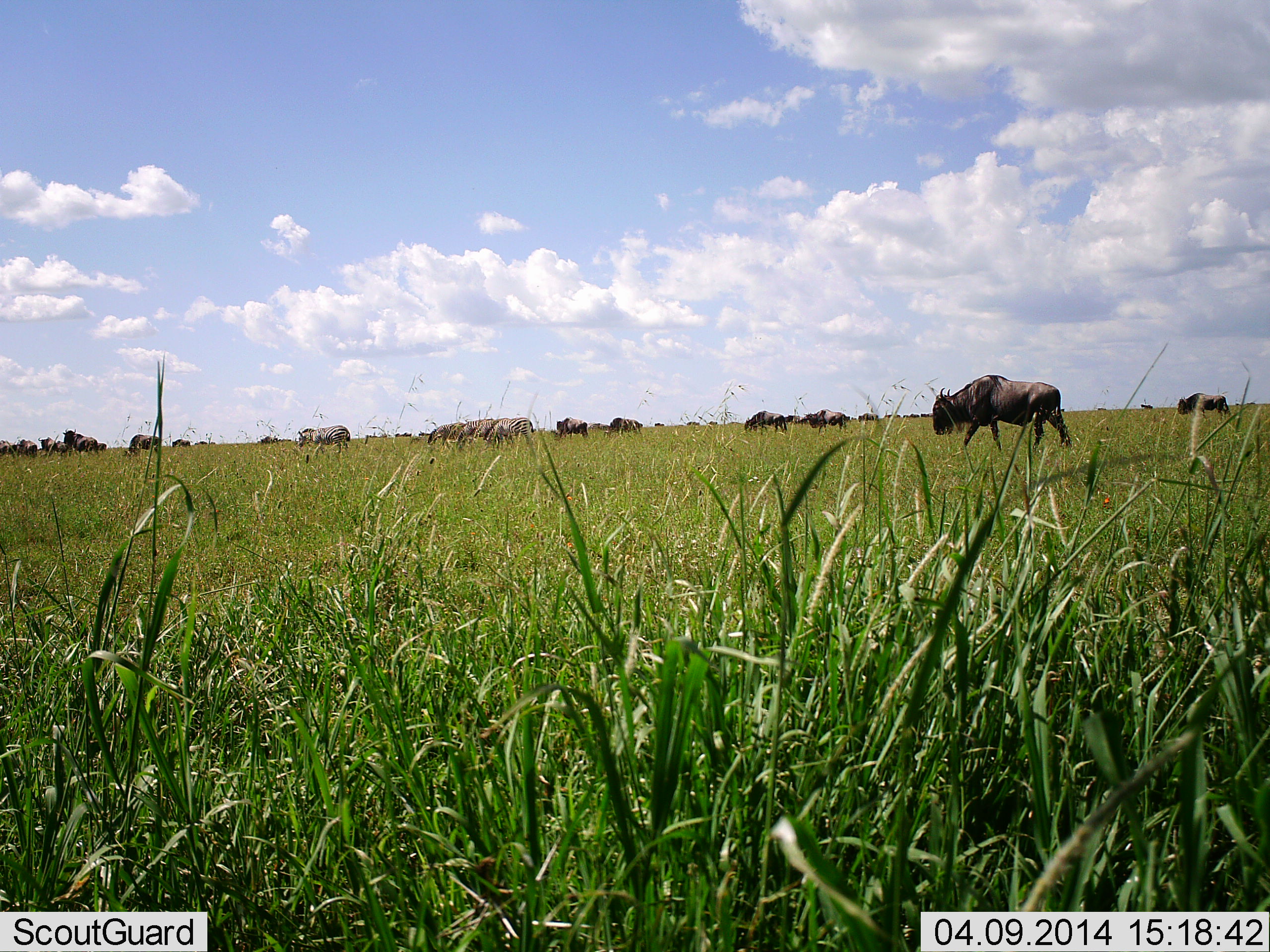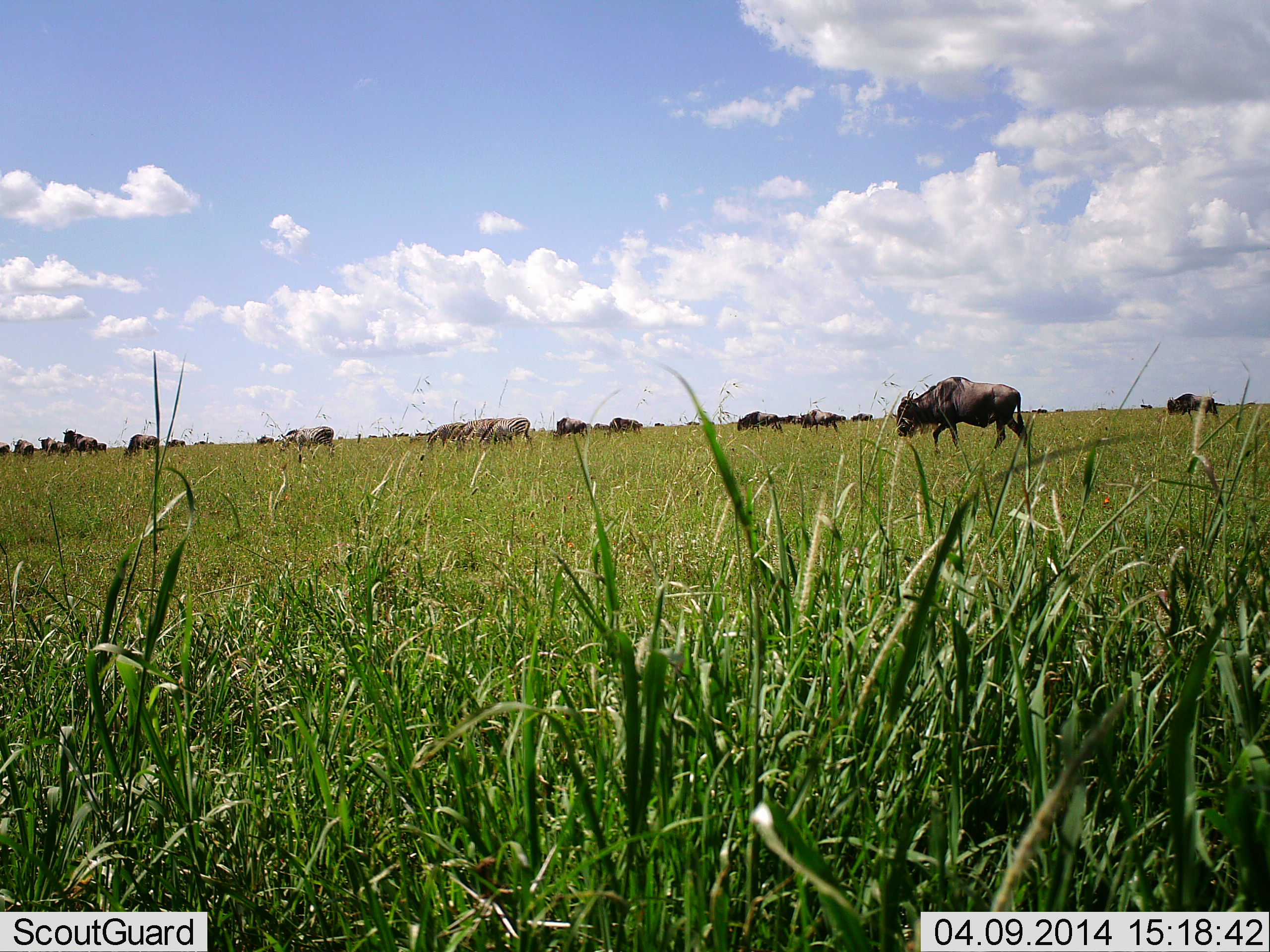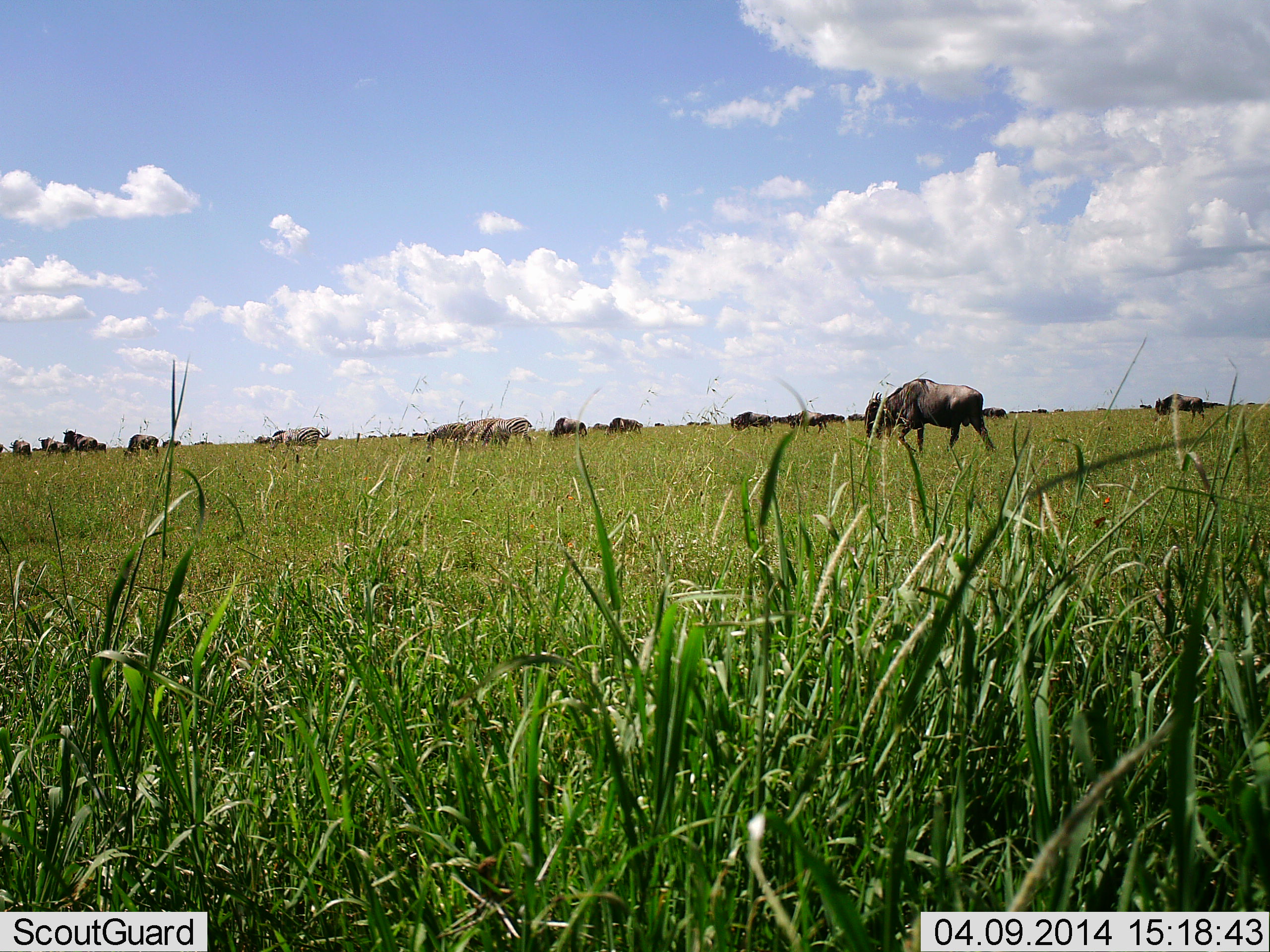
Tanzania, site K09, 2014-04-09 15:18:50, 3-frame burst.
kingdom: Animalia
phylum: Chordata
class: Mammalia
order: Artiodactyla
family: Bovidae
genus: Connochaetes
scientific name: Connochaetes taurinus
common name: blue wildebeest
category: wildebeest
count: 11-50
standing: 14%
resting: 7%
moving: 86%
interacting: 14%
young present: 0%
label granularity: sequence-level